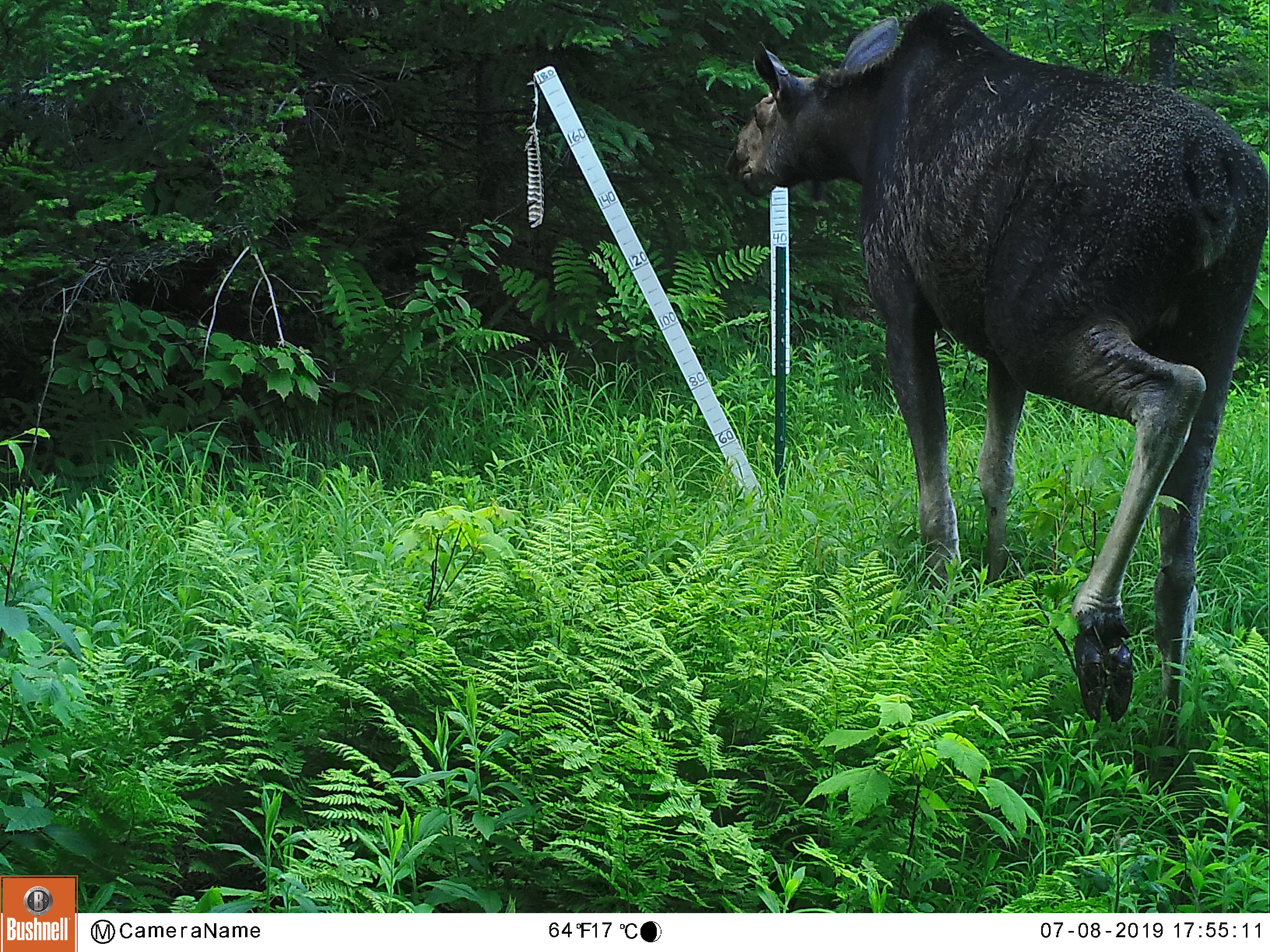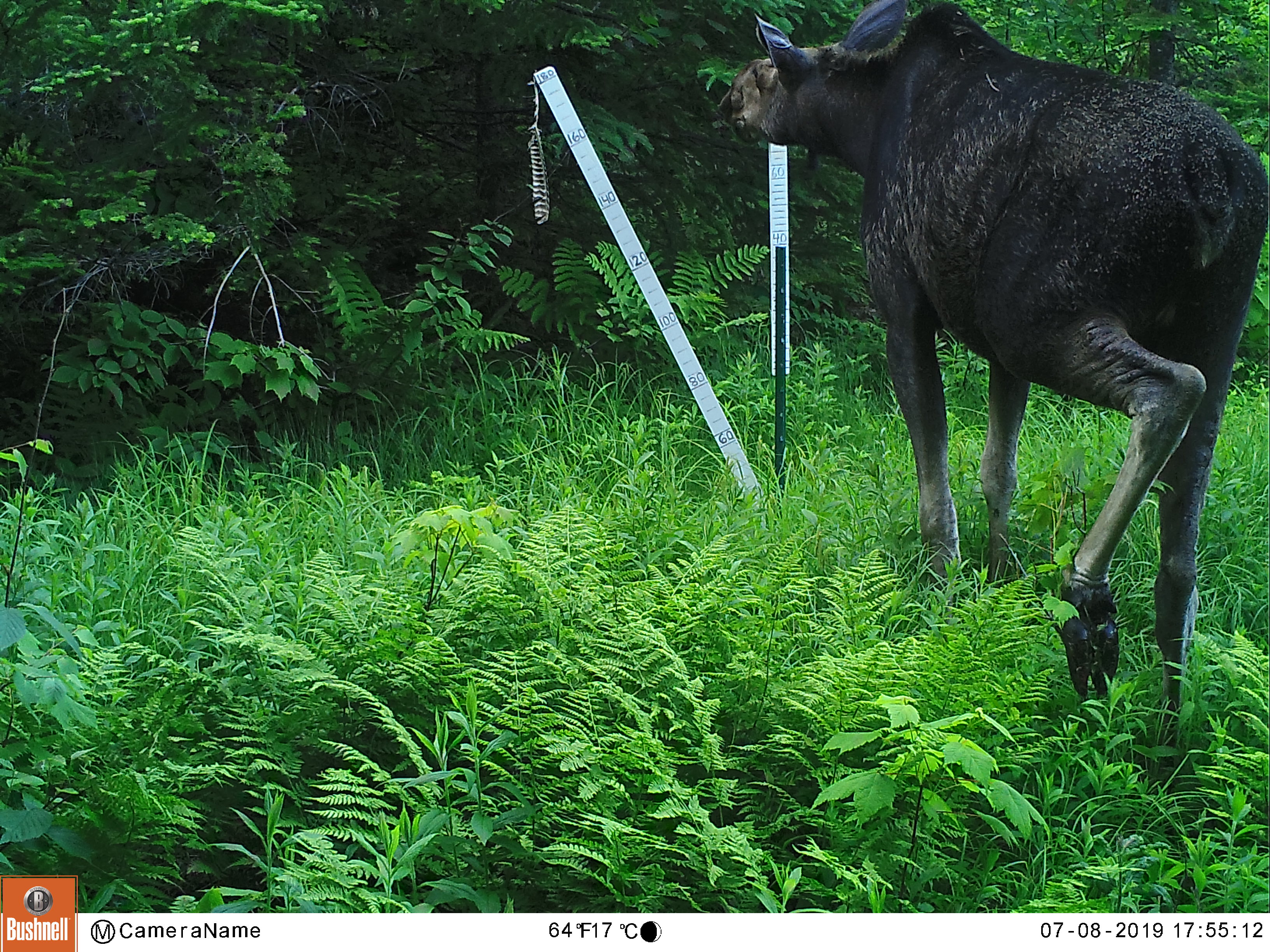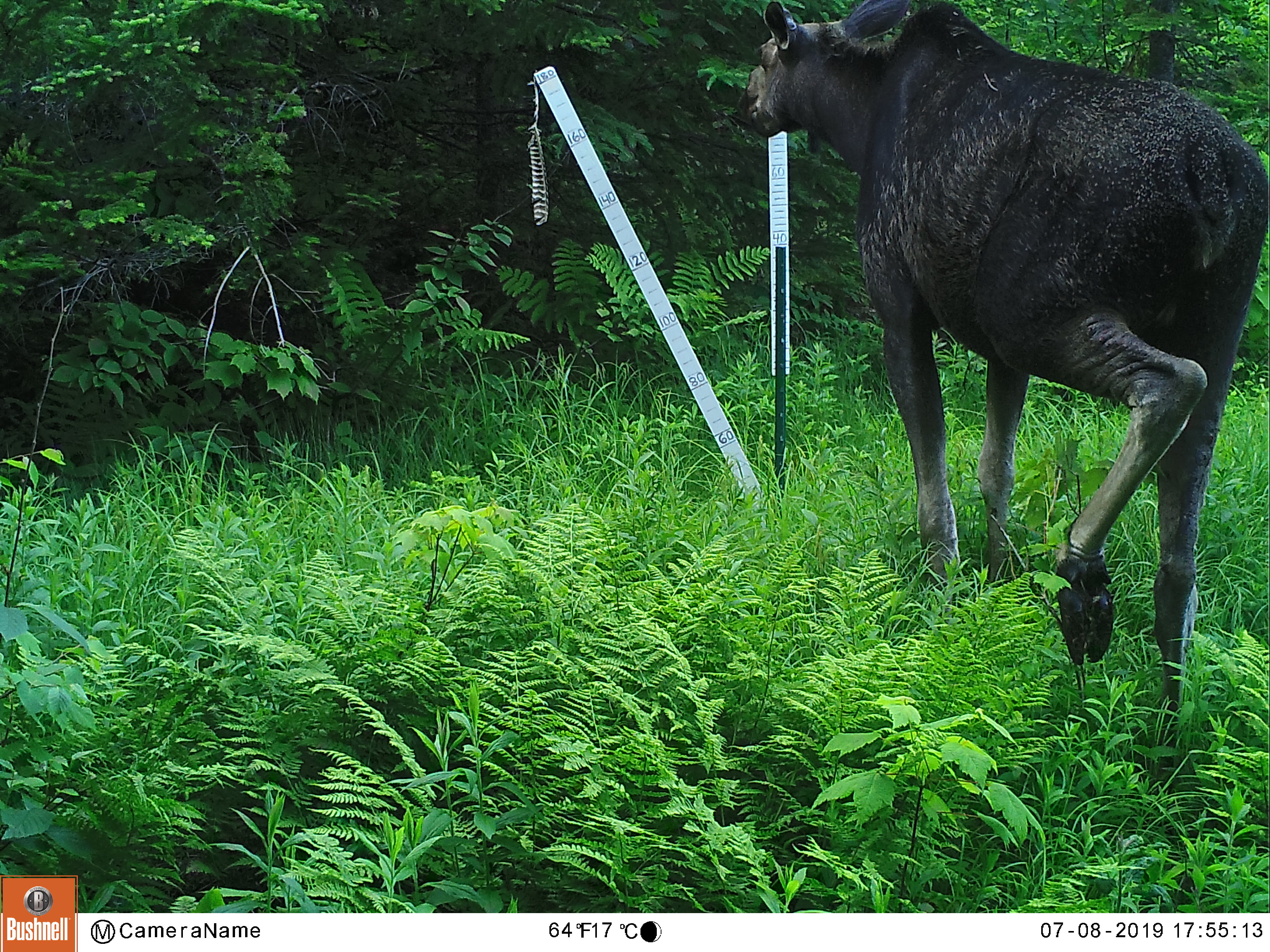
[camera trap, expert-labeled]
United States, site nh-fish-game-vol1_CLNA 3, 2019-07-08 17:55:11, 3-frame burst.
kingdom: Animalia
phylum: Chordata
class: Mammalia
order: Artiodactyla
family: Cervidae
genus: Alces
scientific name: Alces alces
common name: moose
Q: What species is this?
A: Moose (Alces alces).